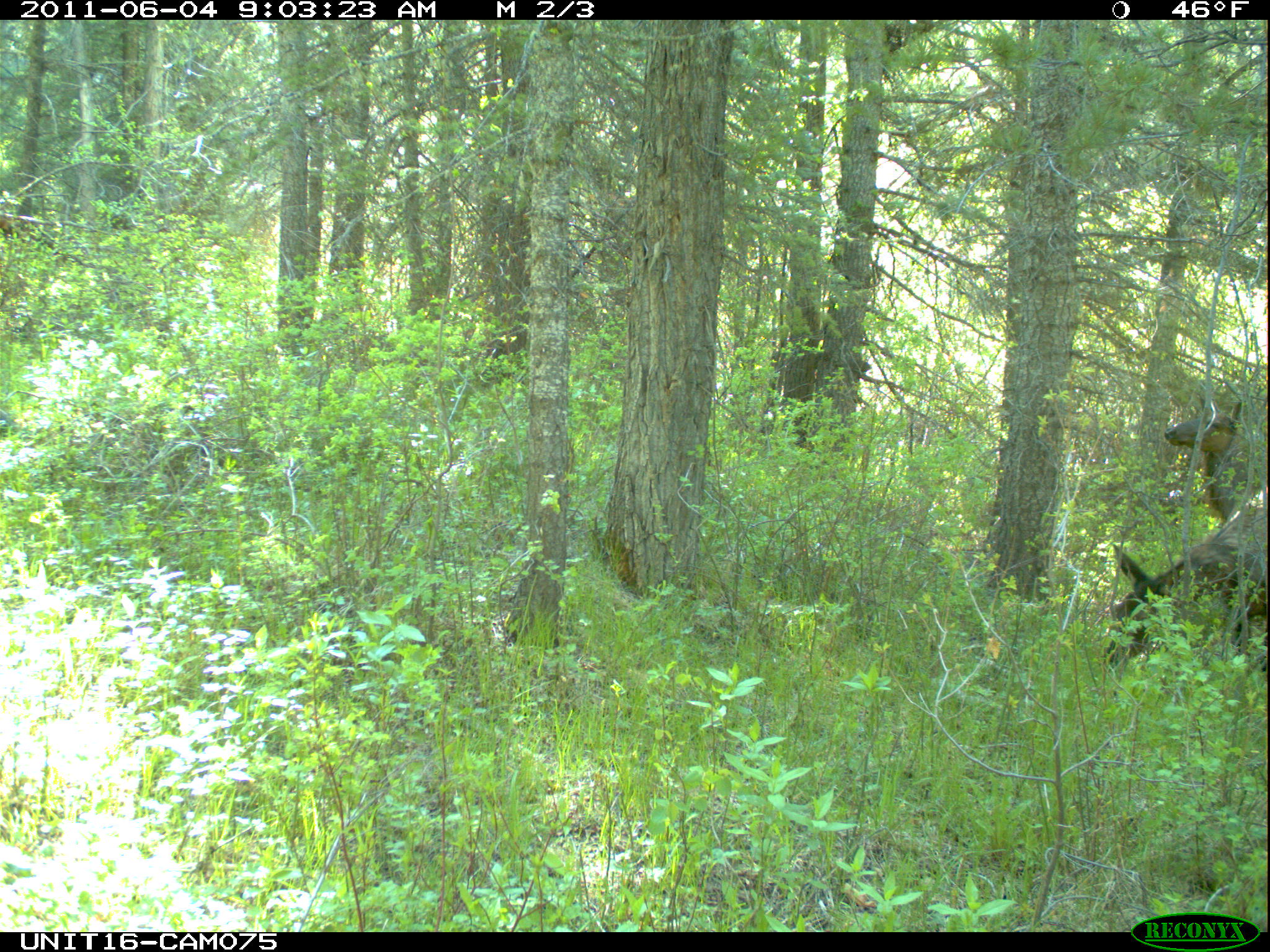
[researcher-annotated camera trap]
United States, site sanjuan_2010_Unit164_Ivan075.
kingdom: Animalia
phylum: Chordata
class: Mammalia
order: Artiodactyla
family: Cervidae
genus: Cervus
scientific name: Cervus elaphus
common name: red deer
Cervus elaphus (red deer).